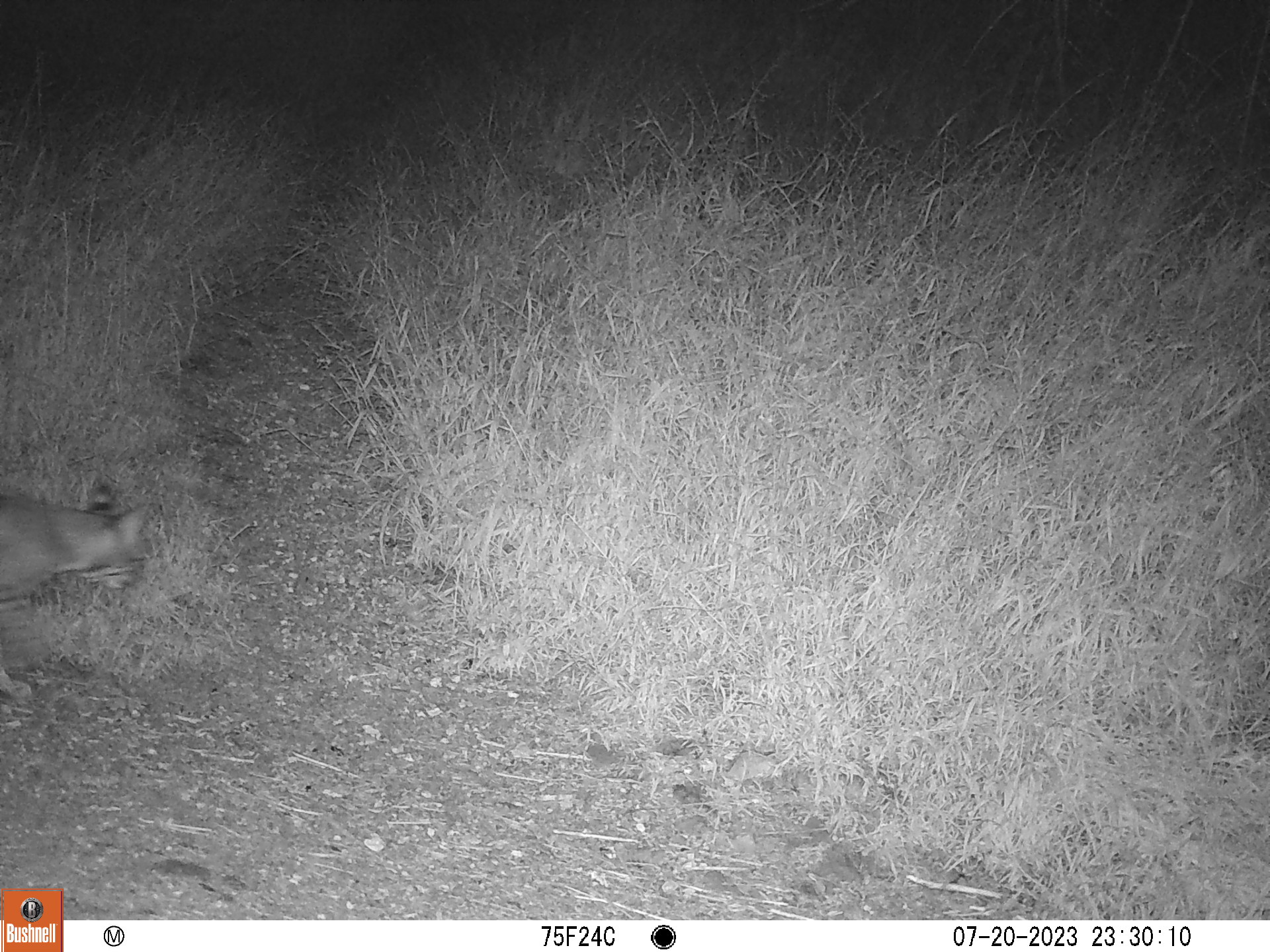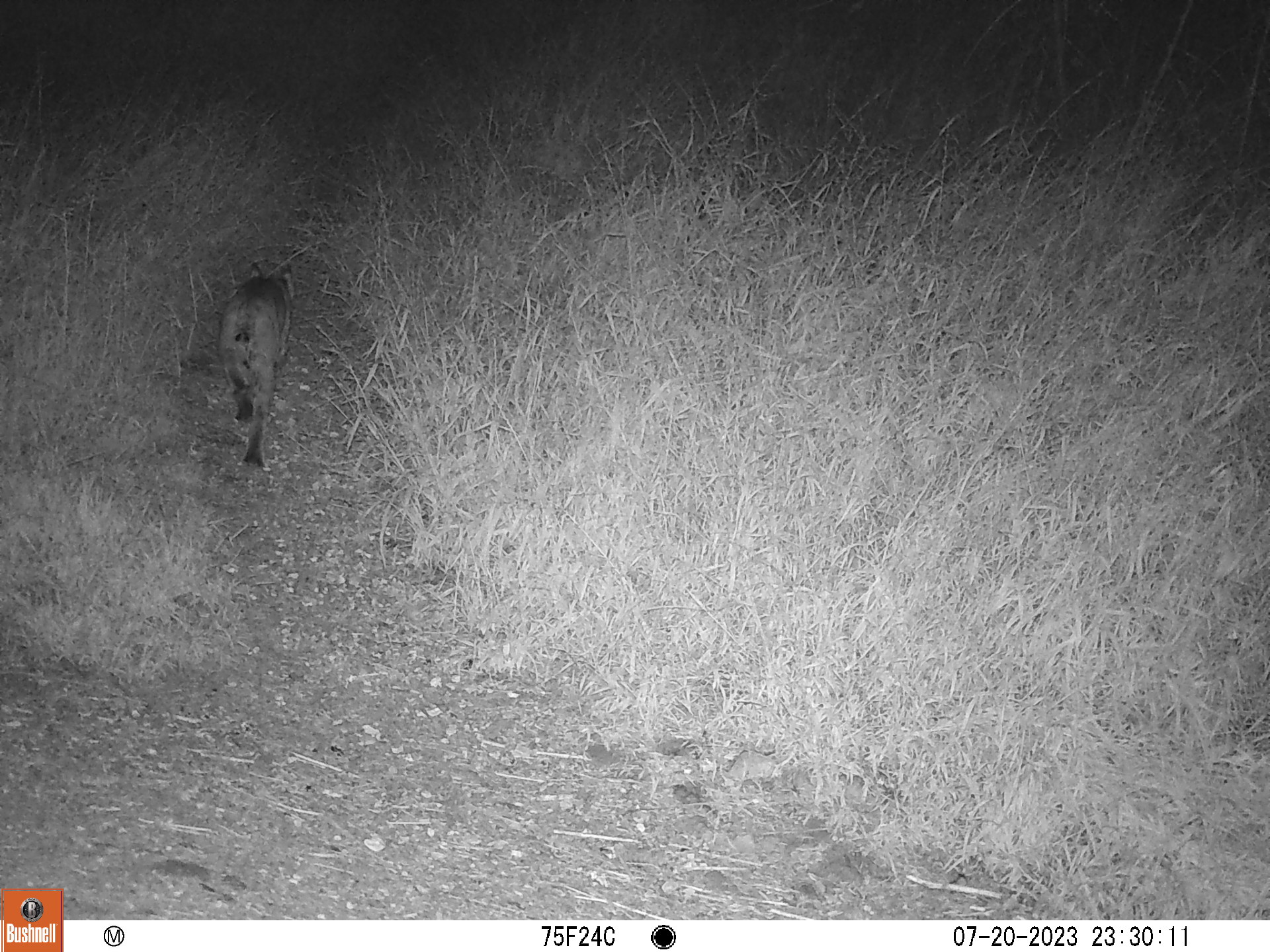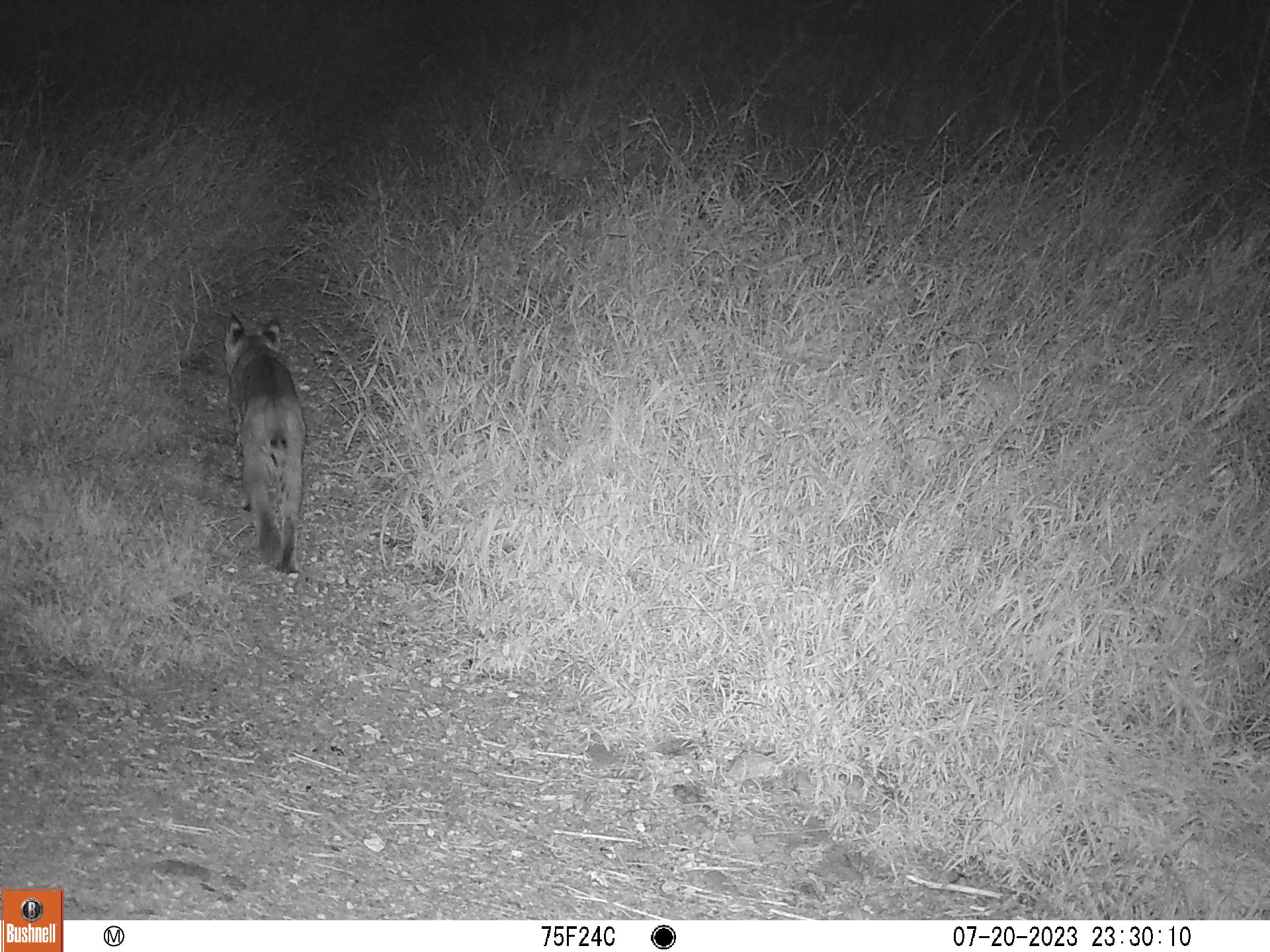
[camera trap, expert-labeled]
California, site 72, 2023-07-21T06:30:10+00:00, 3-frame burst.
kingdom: Animalia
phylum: Chordata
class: Mammalia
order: Carnivora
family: Felidae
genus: Lynx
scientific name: Lynx rufus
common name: bobcat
Bobcat (Lynx rufus).